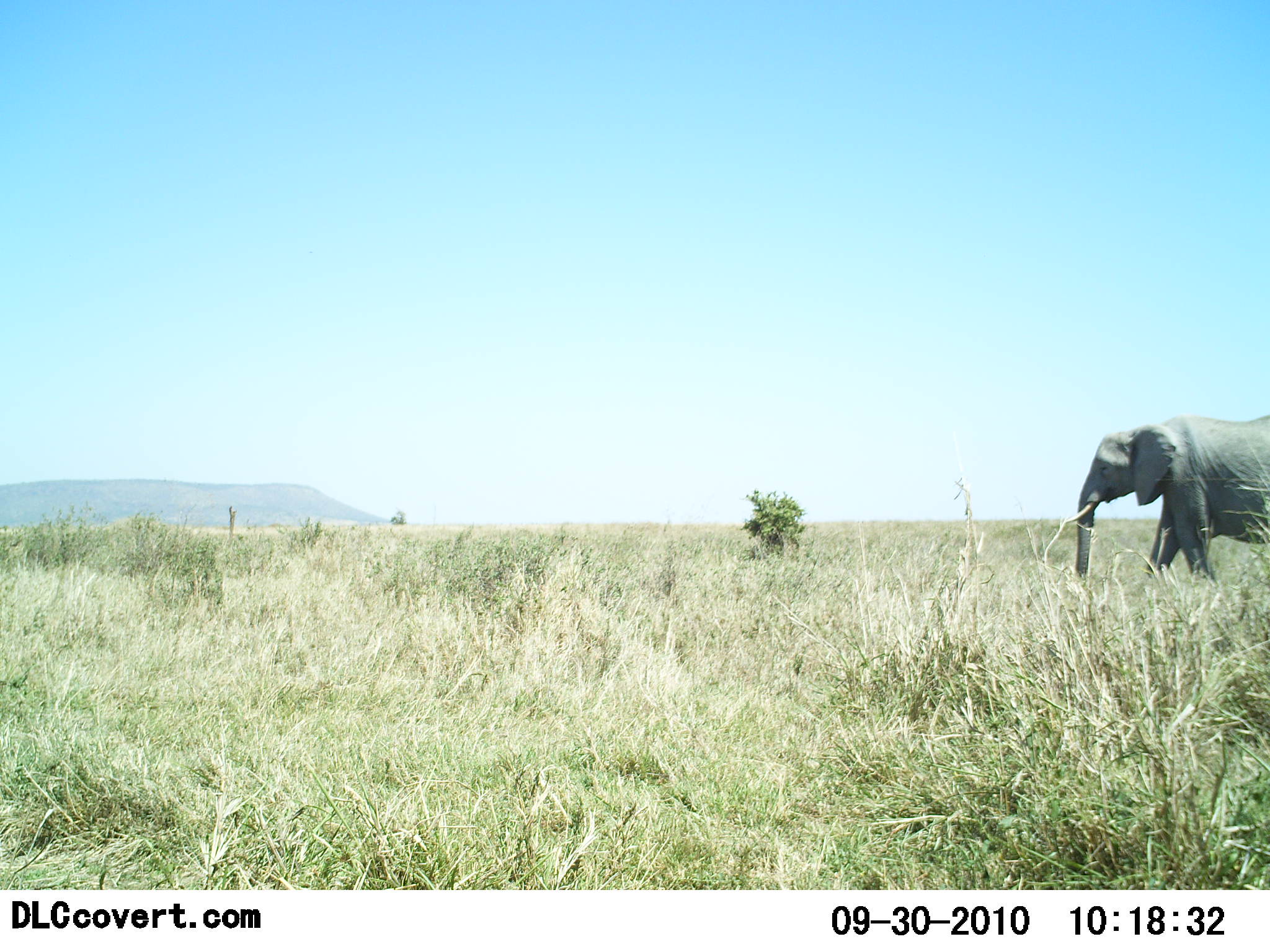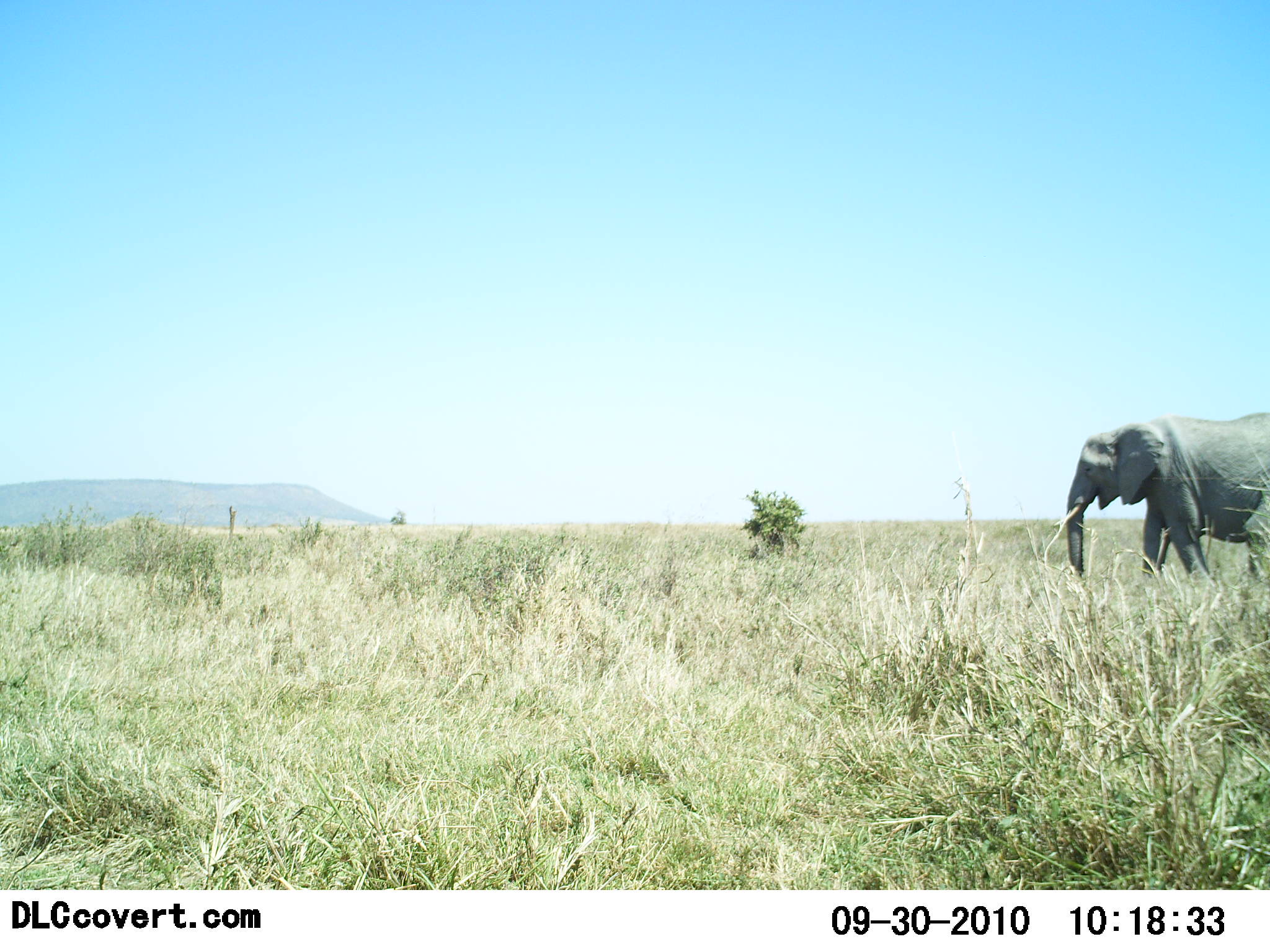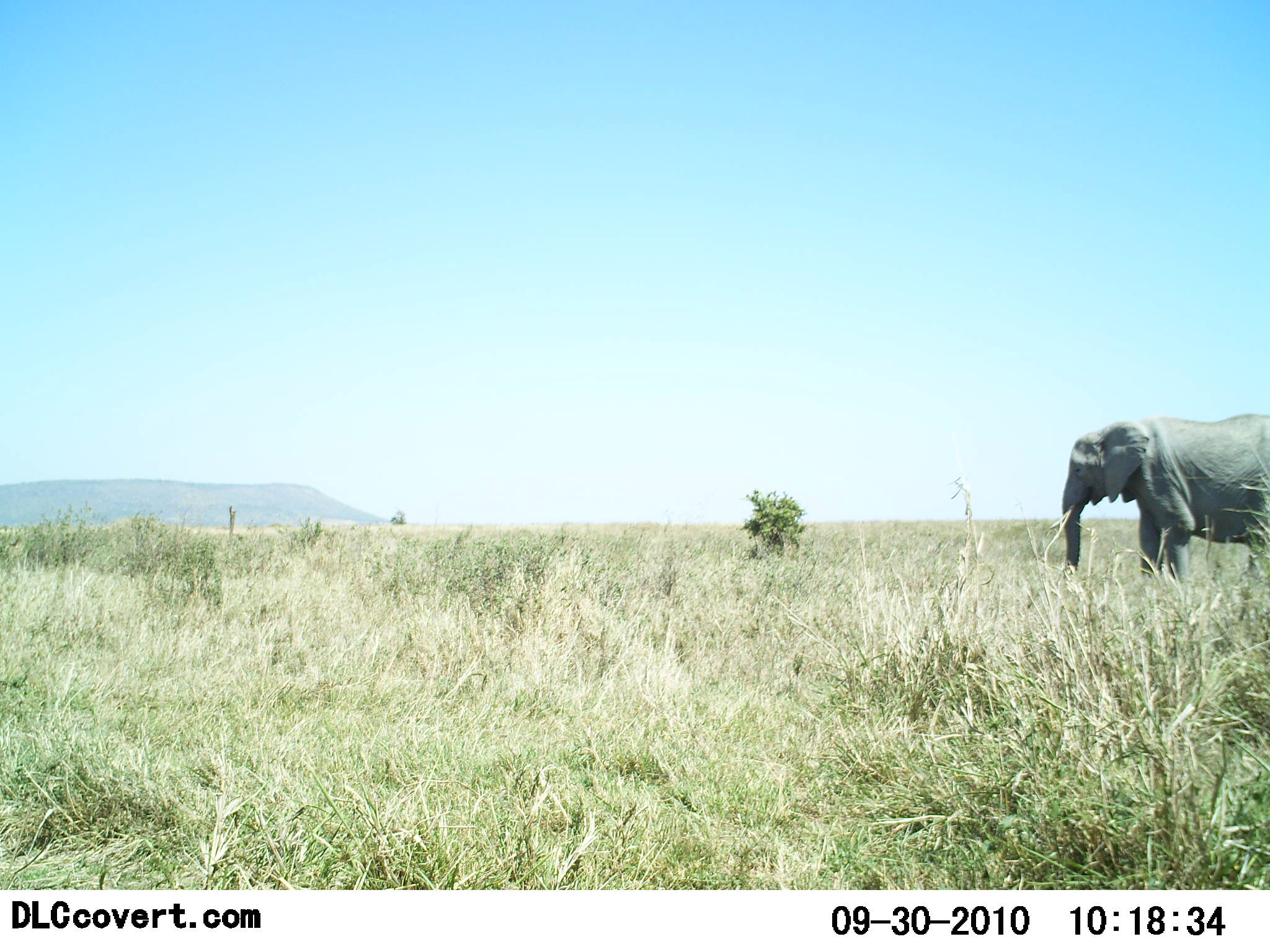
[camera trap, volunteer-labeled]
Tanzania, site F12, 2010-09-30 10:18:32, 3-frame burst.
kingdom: Animalia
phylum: Chordata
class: Mammalia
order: Proboscidea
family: Elephantidae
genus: Loxodonta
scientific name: Loxodonta africana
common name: african bush elephant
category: elephant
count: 1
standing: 0%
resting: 0%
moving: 95%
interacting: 0%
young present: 0%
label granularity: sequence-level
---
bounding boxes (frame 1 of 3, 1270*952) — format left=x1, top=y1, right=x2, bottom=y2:
animal: left=1063, top=413, right=1270, bottom=580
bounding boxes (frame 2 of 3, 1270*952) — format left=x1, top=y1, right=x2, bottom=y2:
animal: left=1050, top=411, right=1270, bottom=581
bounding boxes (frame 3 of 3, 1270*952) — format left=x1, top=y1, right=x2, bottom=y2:
animal: left=1047, top=413, right=1270, bottom=582